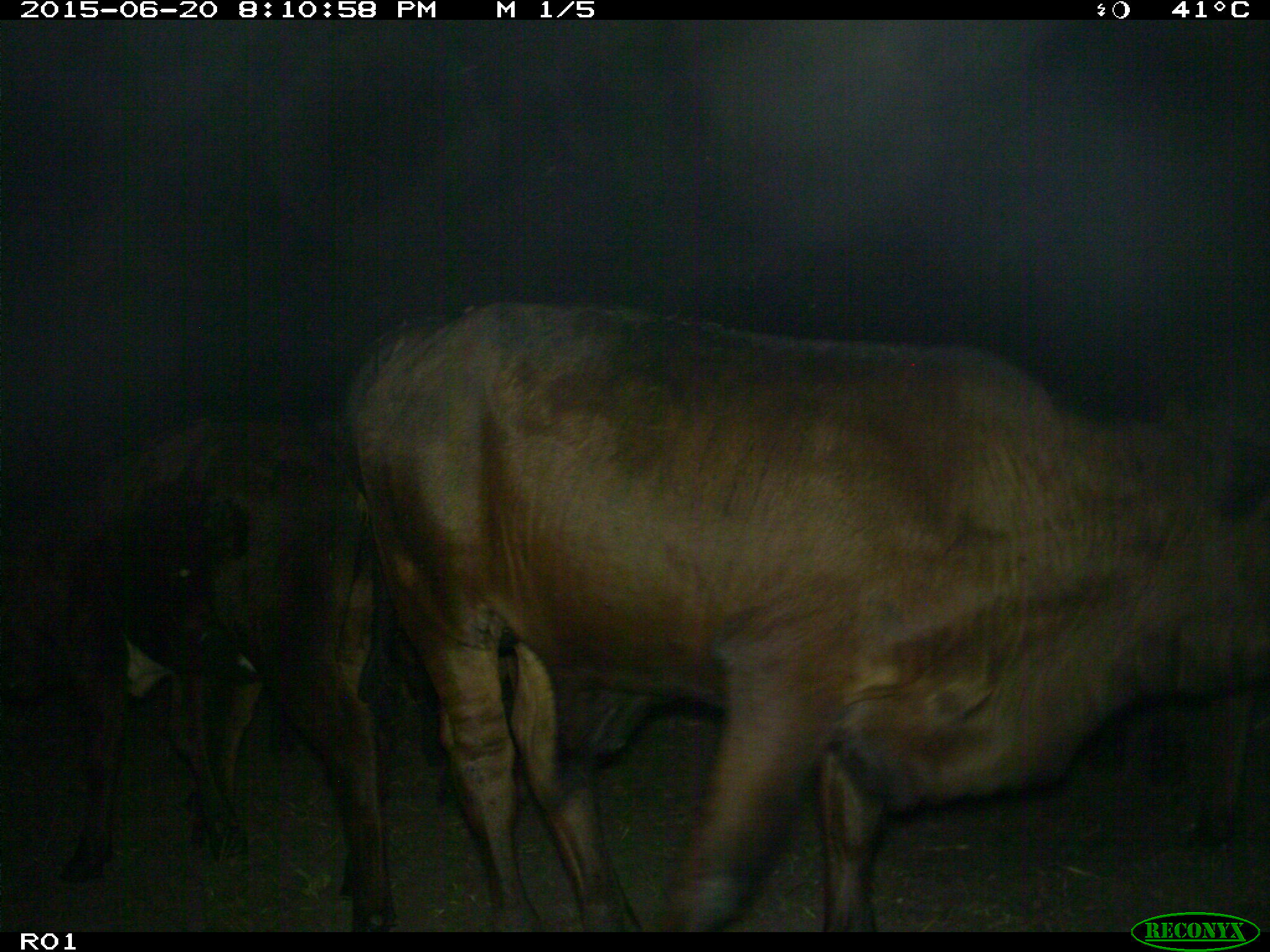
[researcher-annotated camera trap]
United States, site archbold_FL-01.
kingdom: Animalia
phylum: Chordata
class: Mammalia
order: Artiodactyla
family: Bovidae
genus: Bos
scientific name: Bos taurus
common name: domestic cow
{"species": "Bos taurus (domestic cow)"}